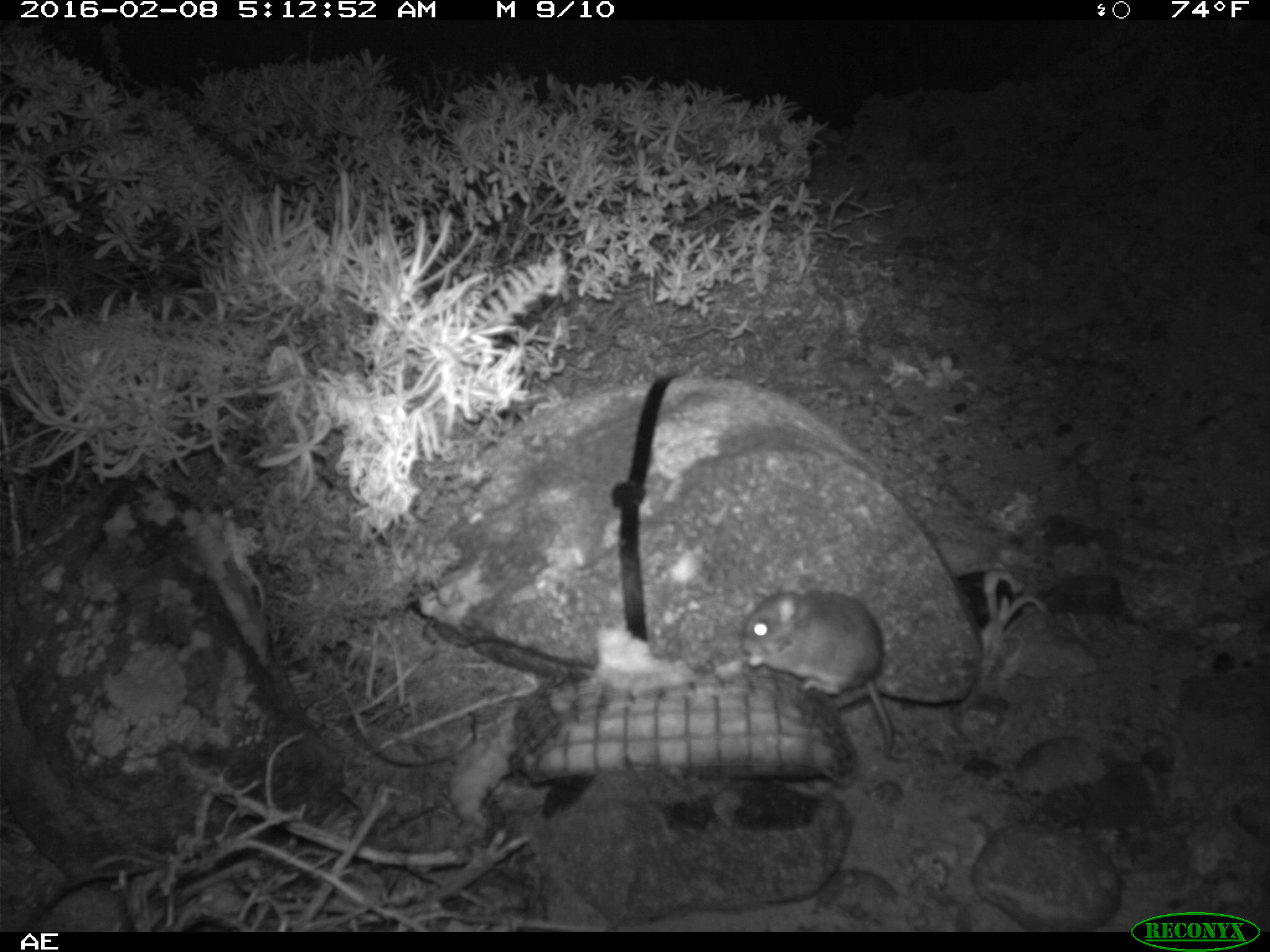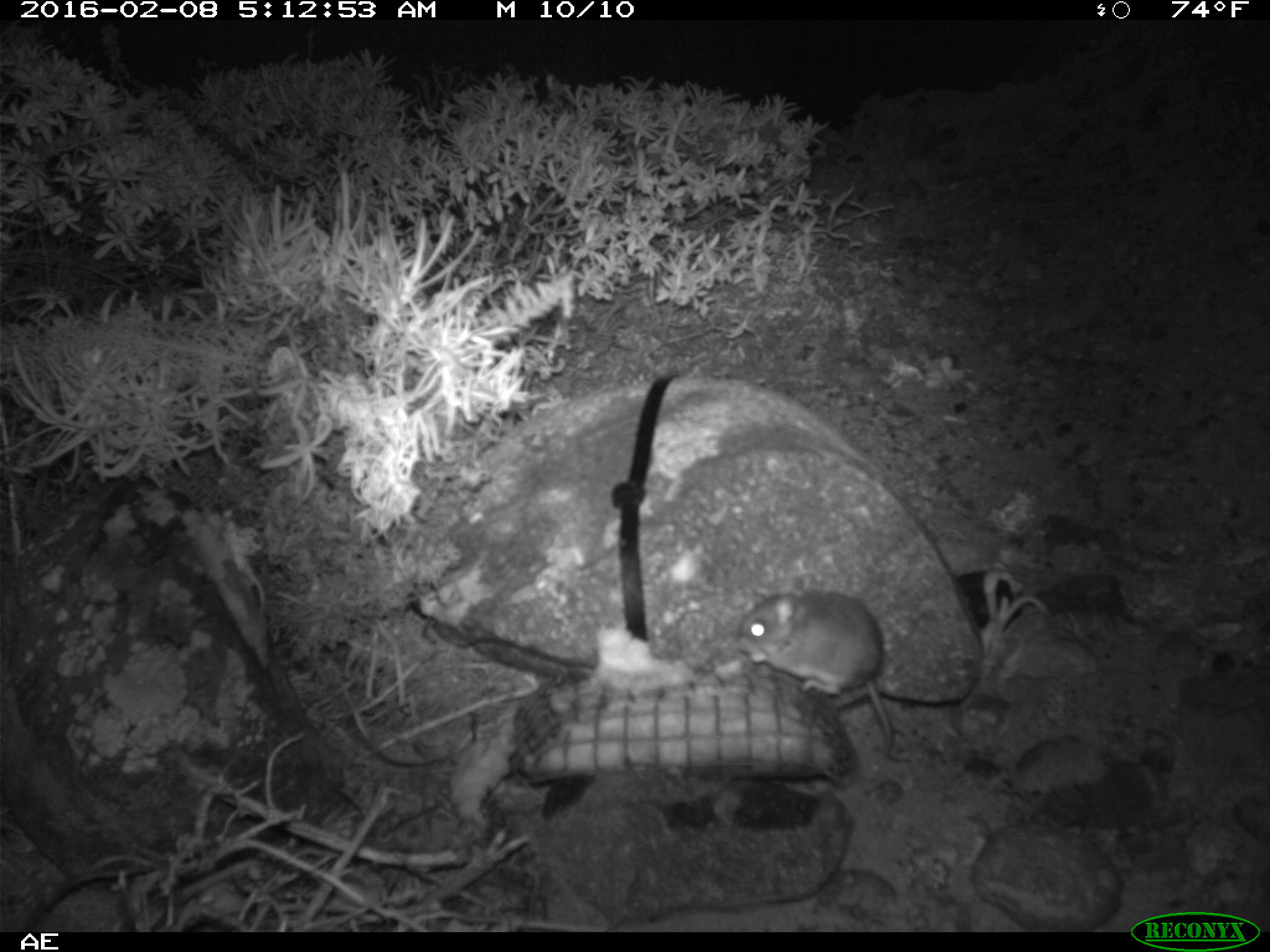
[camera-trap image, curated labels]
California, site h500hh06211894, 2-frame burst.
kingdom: Animalia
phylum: Chordata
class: Mammalia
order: Rodentia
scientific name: Rodentia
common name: rodent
Rodent (Rodentia).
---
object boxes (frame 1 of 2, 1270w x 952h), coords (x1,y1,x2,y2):
rodent: (736,589,904,760)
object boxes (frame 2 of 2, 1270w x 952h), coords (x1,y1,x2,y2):
rodent: (735,591,893,758)